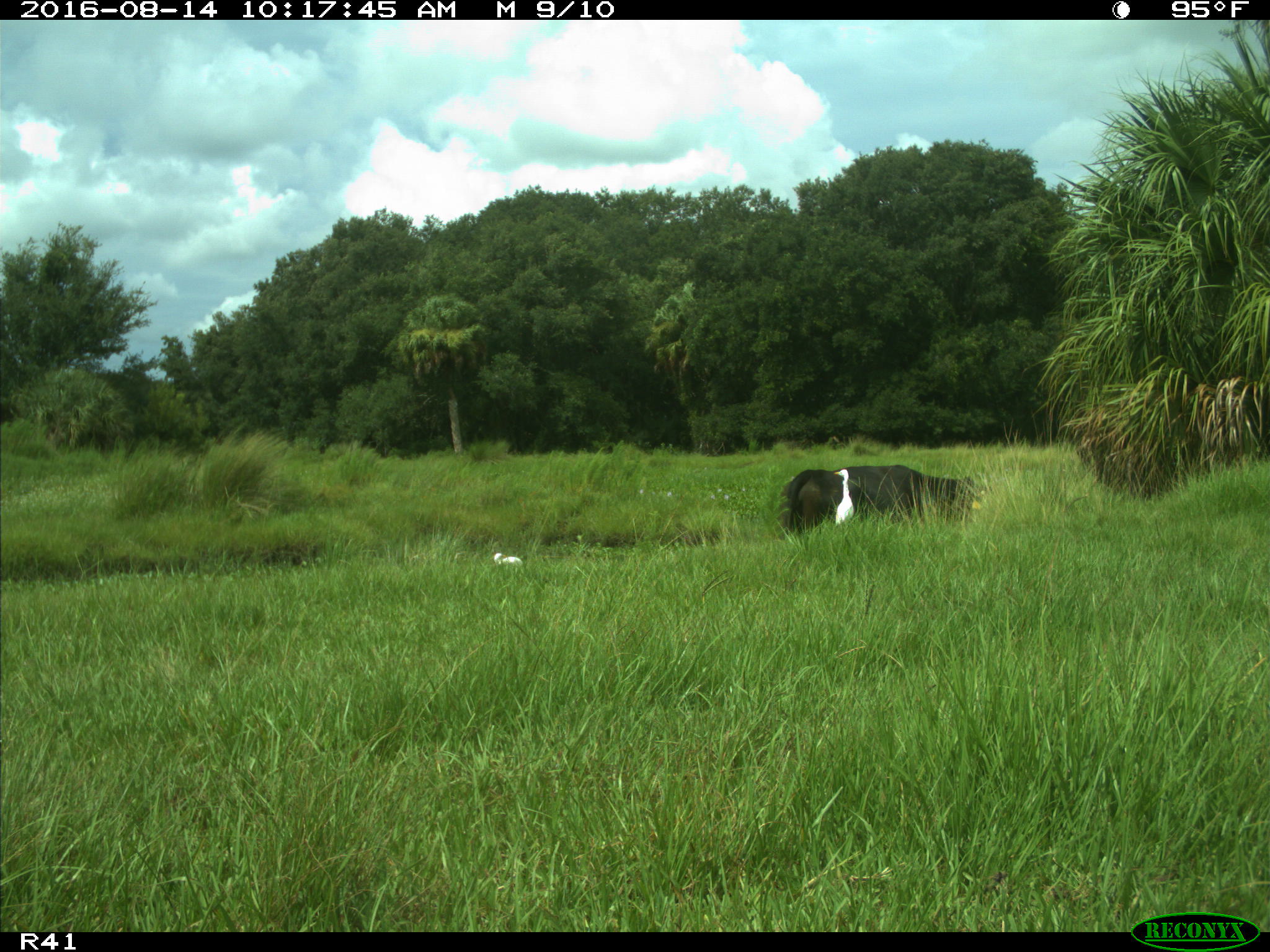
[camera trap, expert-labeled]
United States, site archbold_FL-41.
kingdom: Animalia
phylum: Chordata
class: Mammalia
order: Artiodactyla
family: Bovidae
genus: Bos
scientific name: Bos taurus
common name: domestic cow